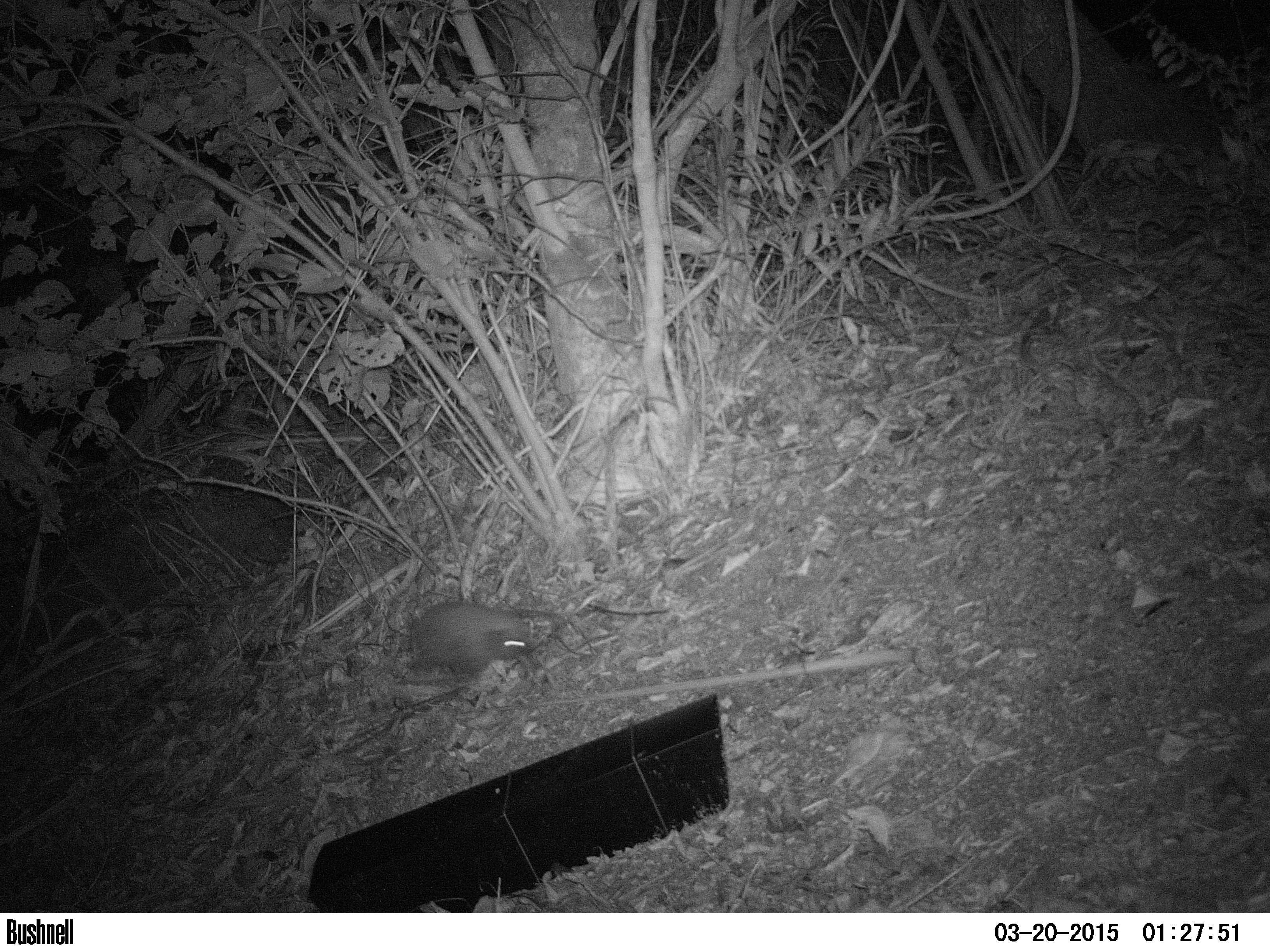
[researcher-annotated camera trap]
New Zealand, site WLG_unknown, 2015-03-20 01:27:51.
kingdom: Animalia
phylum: Chordata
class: Mammalia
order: Eulipotyphla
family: Erinaceidae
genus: Erinaceus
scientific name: Erinaceus europaeus europaeus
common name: european hedgehog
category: hedgehog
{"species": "hedgehog (european hedgehog) (Erinaceus europaeus europaeus)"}